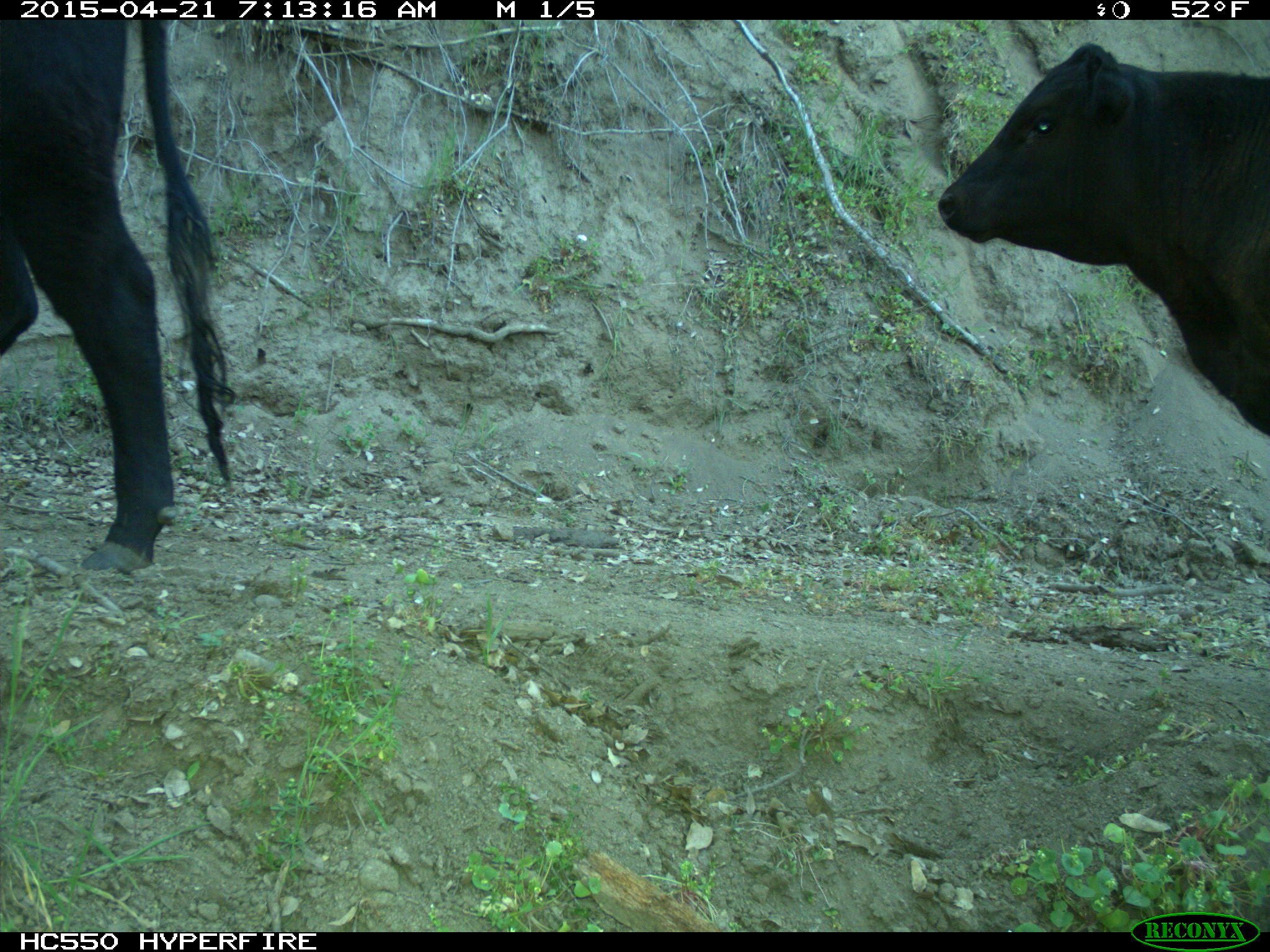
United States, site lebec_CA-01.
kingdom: Animalia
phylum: Chordata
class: Mammalia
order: Artiodactyla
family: Bovidae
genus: Bos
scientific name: Bos taurus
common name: domestic cow